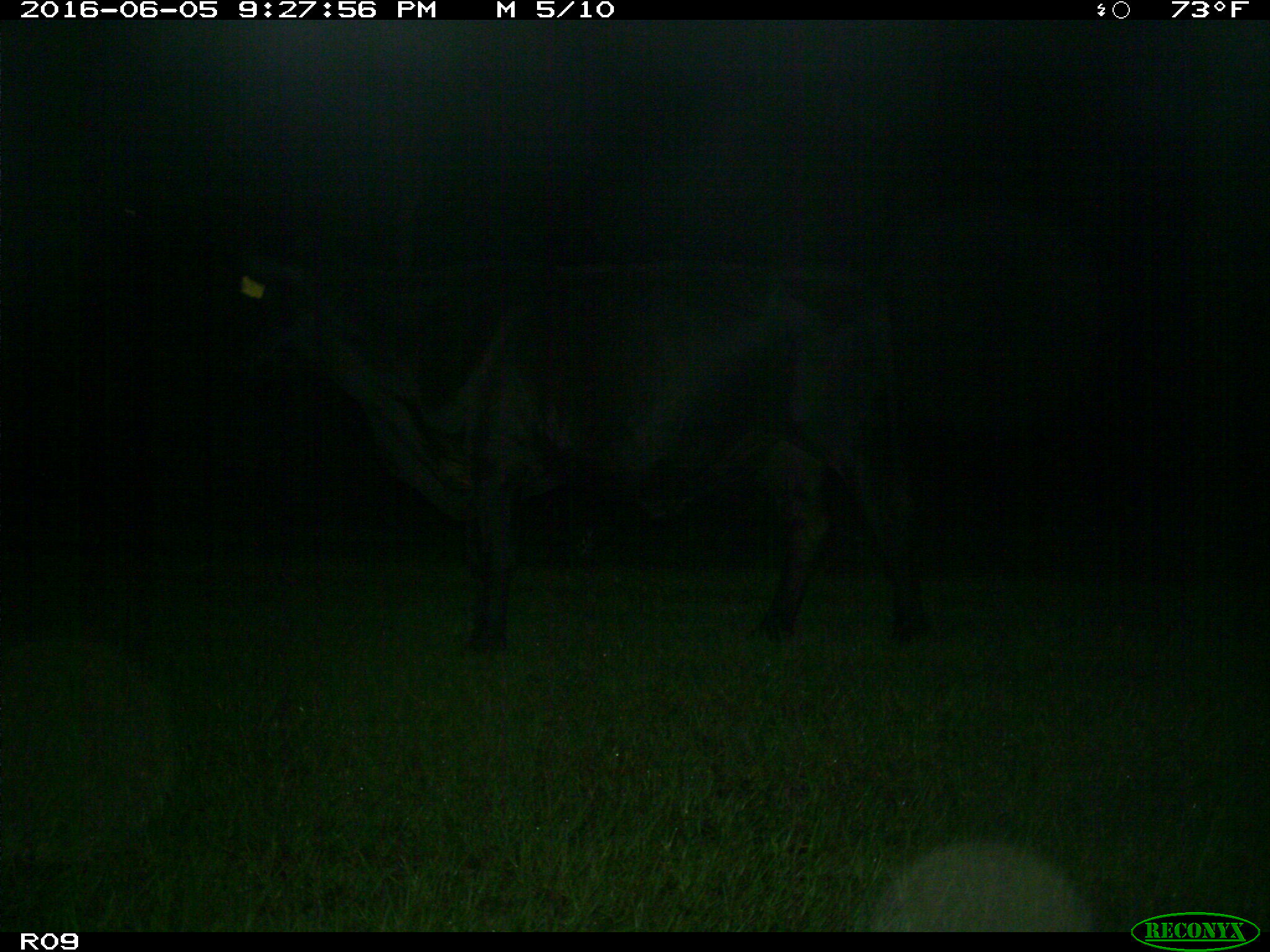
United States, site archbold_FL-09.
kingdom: Animalia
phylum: Chordata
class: Mammalia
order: Artiodactyla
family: Bovidae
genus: Bos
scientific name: Bos taurus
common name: domestic cow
Bos taurus (domestic cow).